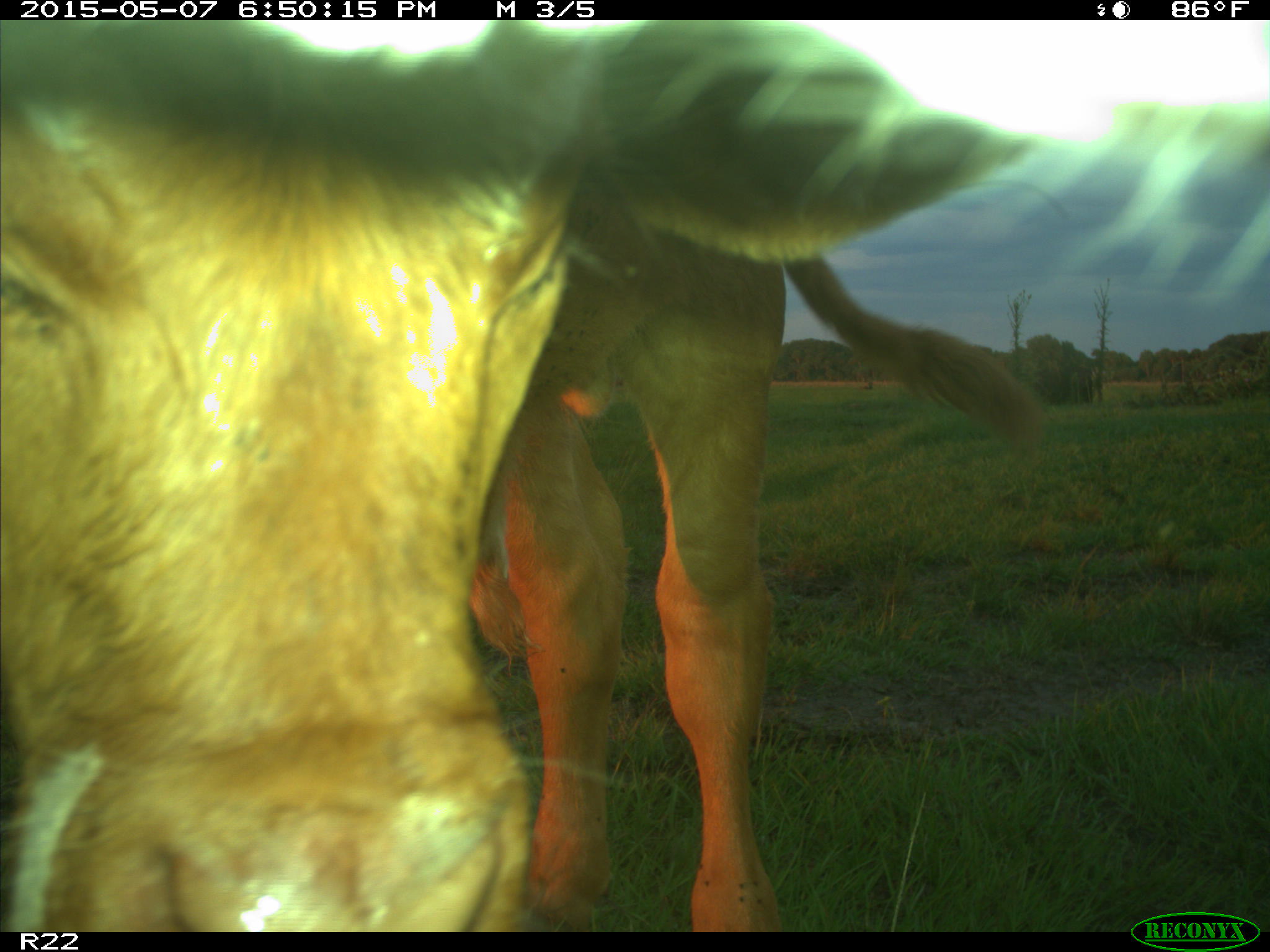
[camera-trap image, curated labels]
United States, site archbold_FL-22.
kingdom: Animalia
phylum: Chordata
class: Mammalia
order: Artiodactyla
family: Bovidae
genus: Bos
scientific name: Bos taurus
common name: domestic cow